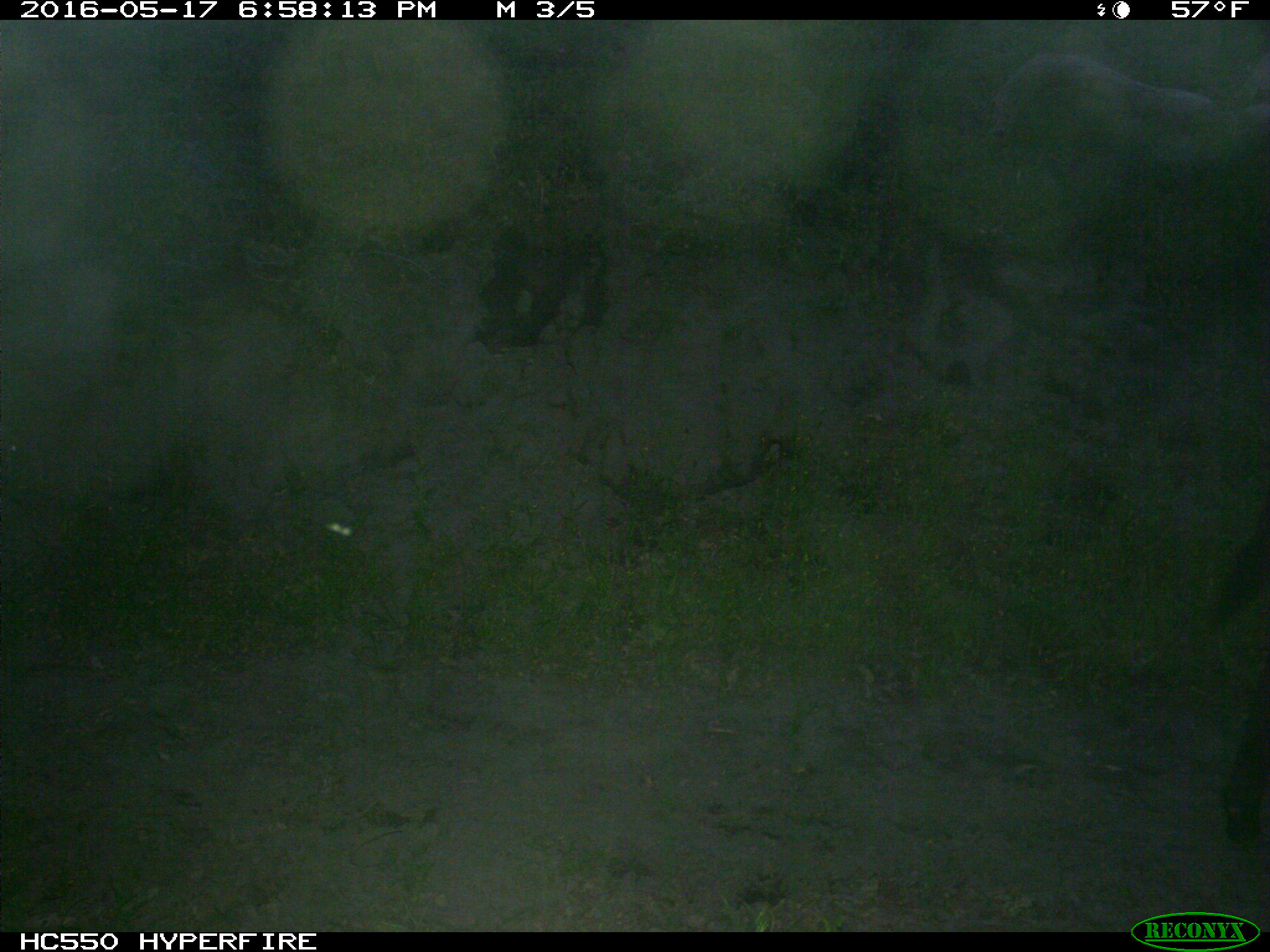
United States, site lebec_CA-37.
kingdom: Animalia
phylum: Chordata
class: Mammalia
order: Artiodactyla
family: Bovidae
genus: Bos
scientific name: Bos taurus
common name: domestic cow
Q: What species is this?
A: Bos taurus (domestic cow).